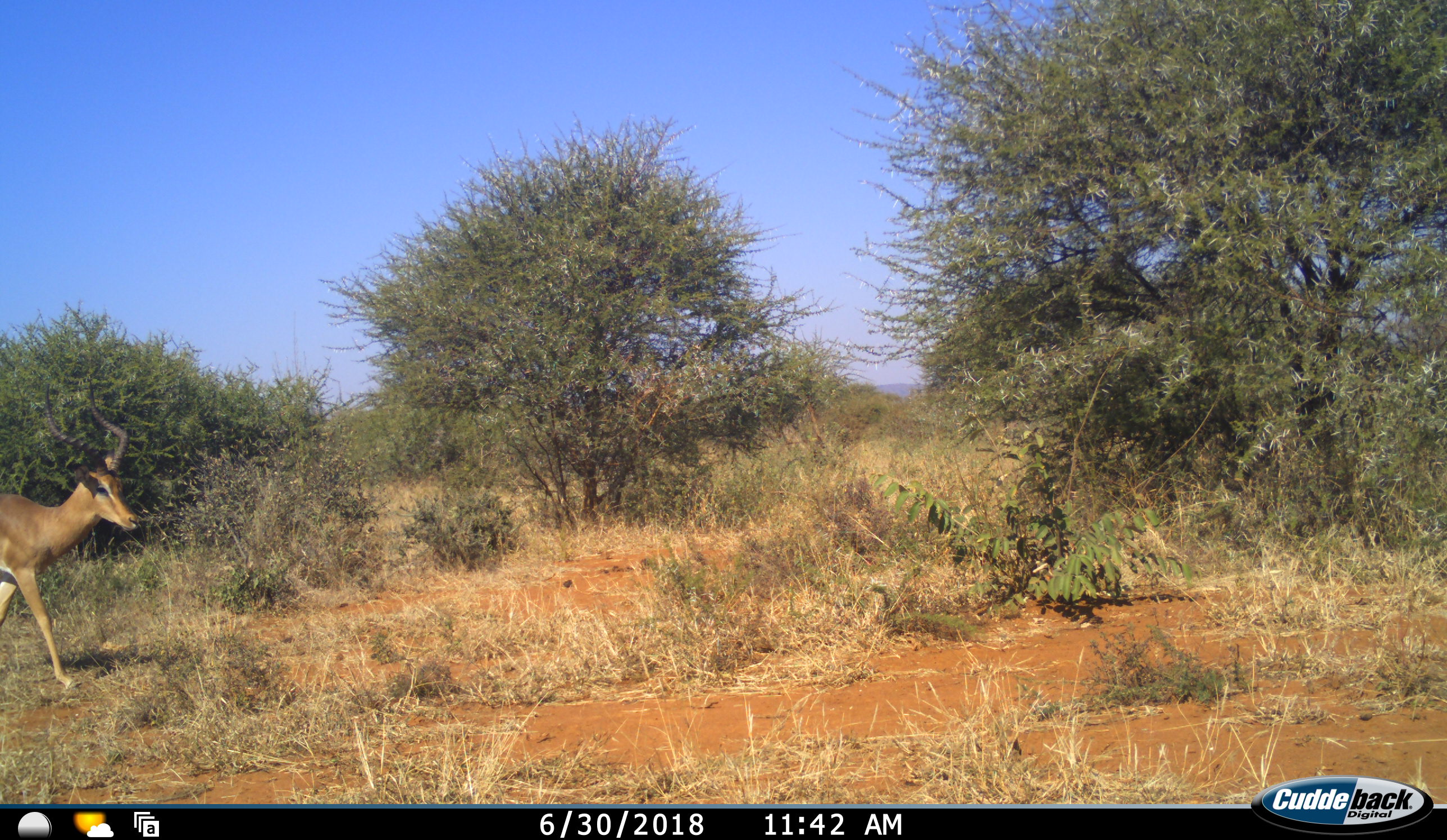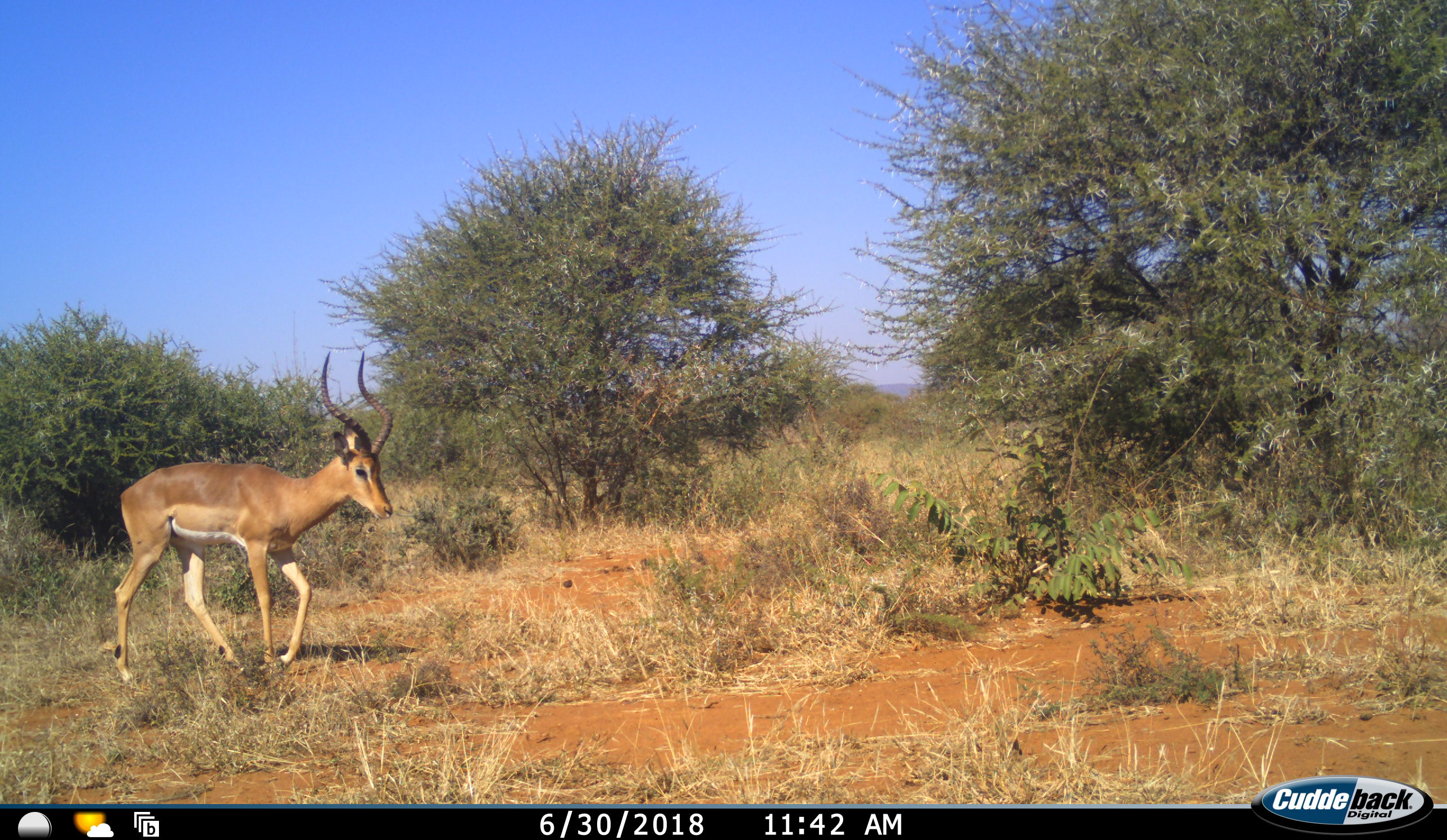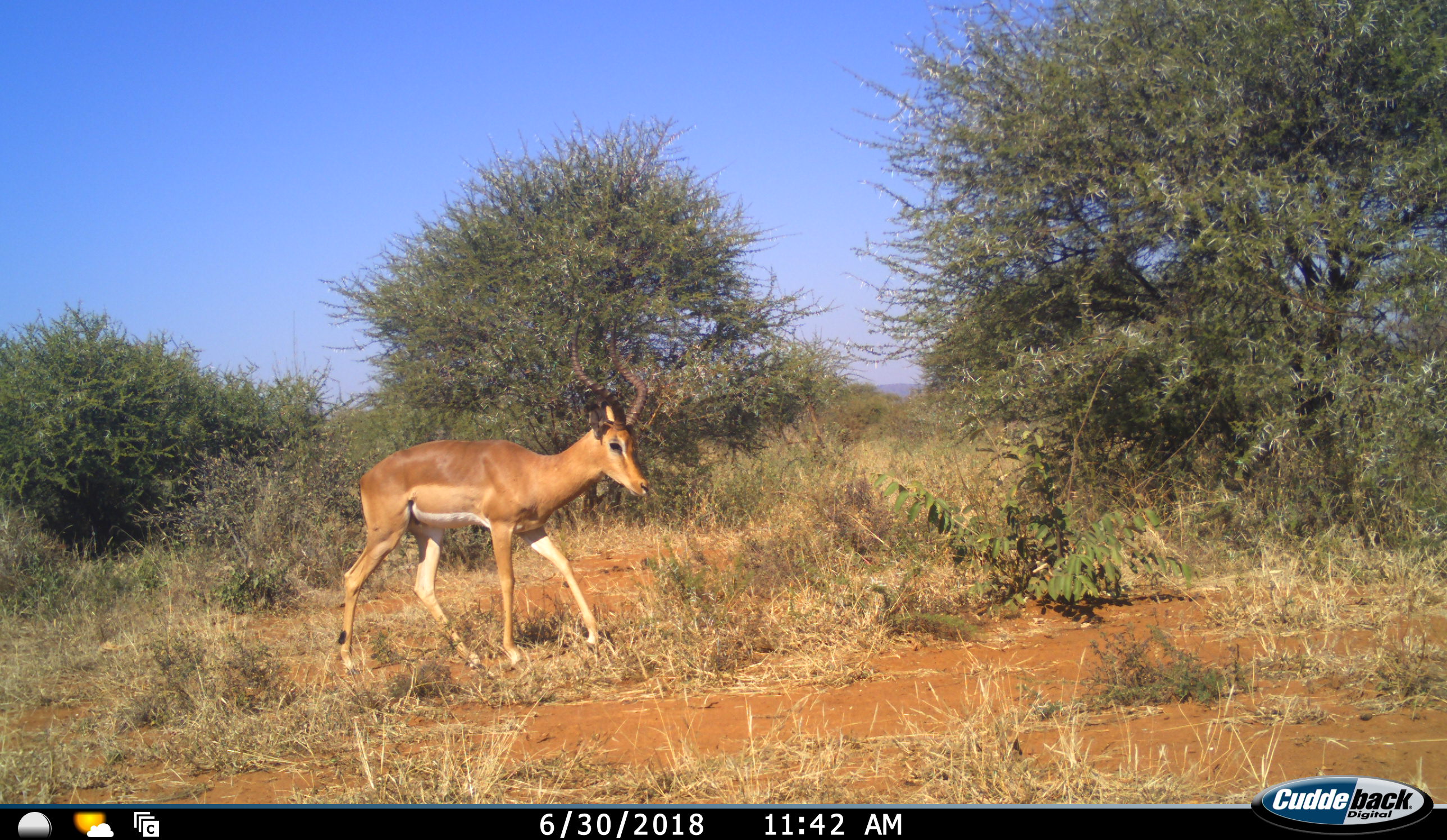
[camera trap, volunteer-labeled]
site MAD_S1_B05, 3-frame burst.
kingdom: Animalia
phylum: Chordata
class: Mammalia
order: Artiodactyla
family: Bovidae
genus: Aepyceros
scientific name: Aepyceros melampus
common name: impala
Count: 1.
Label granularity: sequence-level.